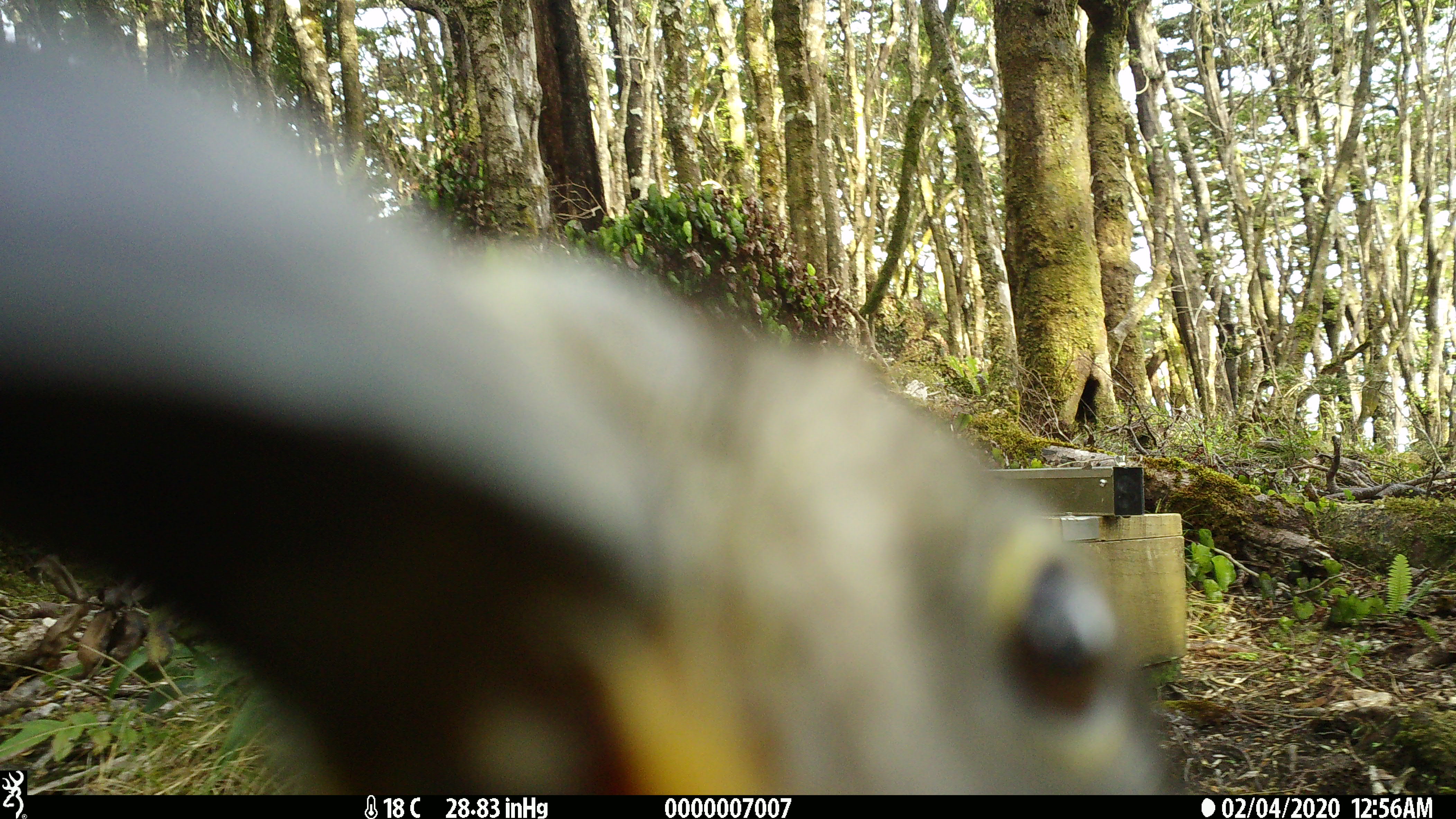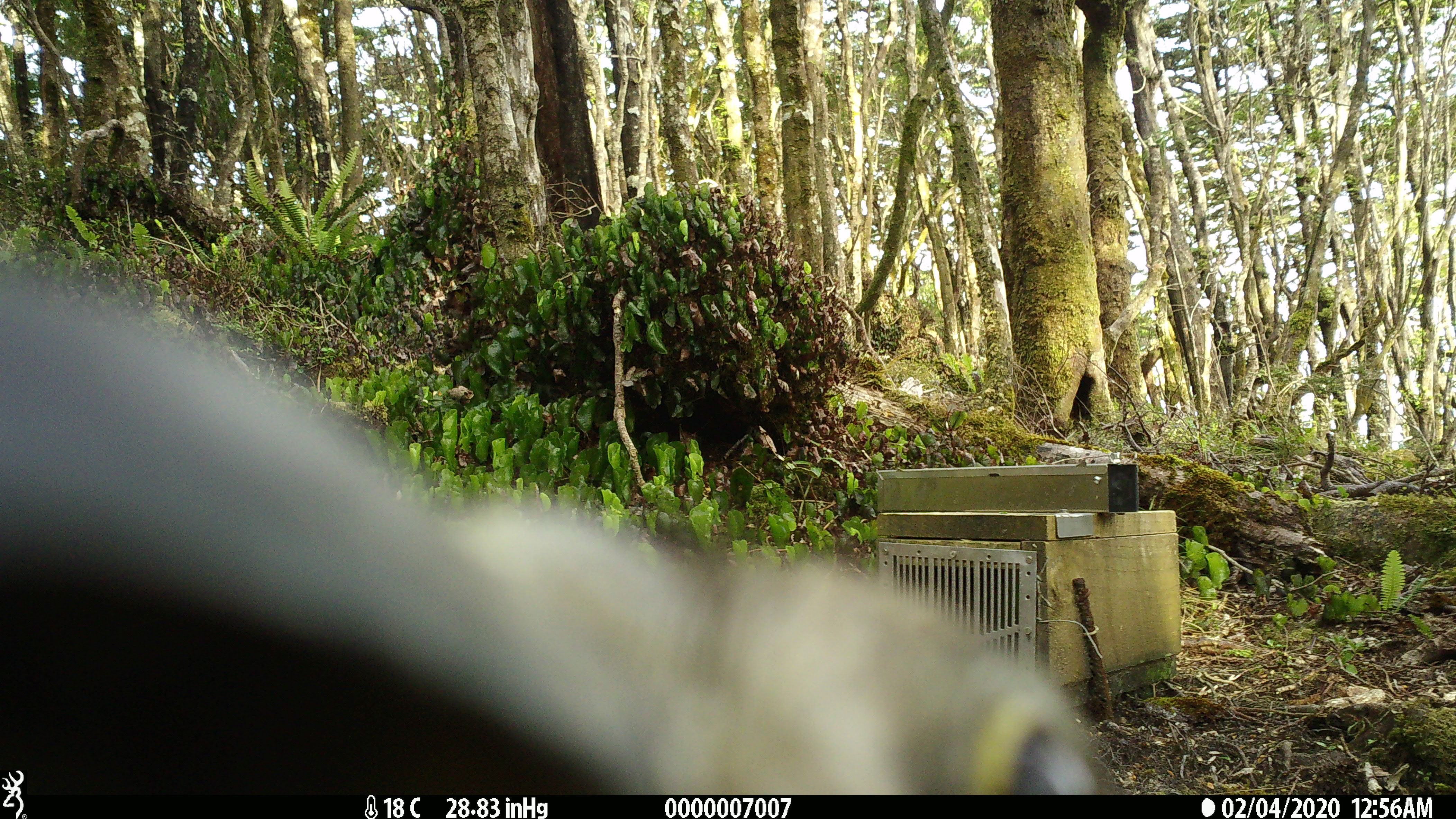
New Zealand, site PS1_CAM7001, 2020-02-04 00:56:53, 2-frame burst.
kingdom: Animalia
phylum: Chordata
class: Aves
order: Psittaciformes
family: Strigopidae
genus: Nestor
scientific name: Nestor notabilis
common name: kea